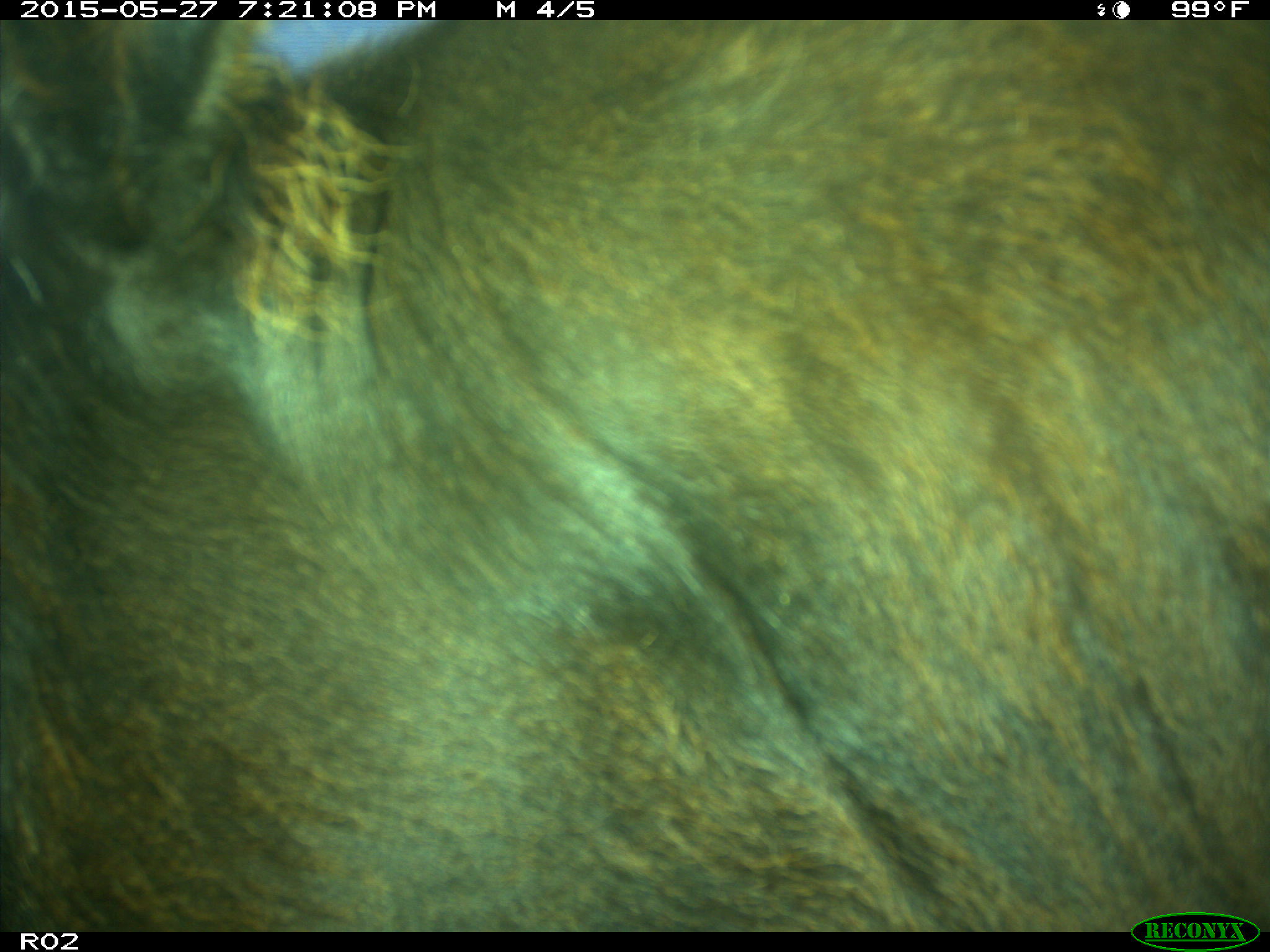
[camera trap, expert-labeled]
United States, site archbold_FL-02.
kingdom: Animalia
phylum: Chordata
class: Mammalia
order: Artiodactyla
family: Bovidae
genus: Bos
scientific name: Bos taurus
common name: domestic cow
Bos taurus (domestic cow).